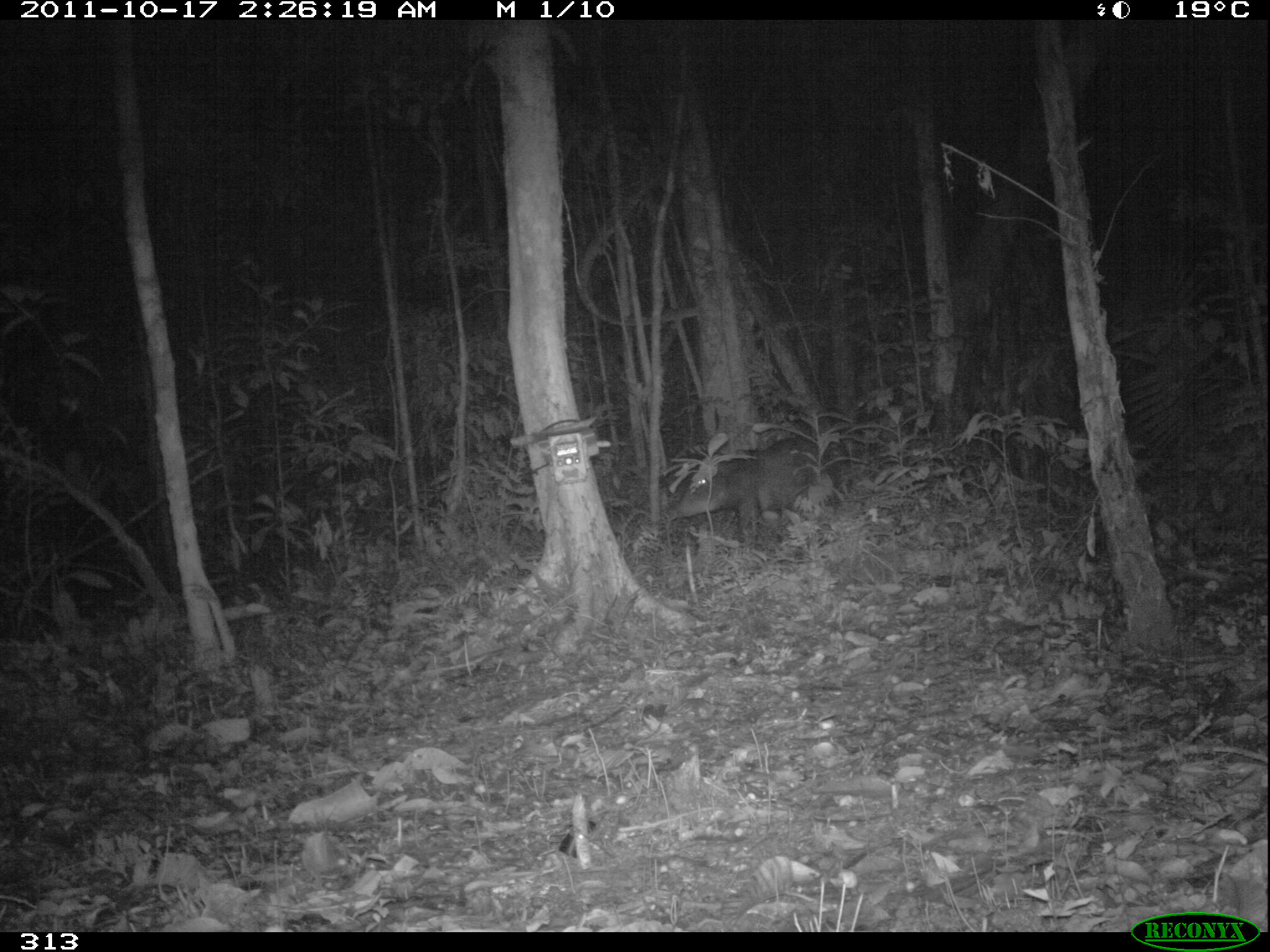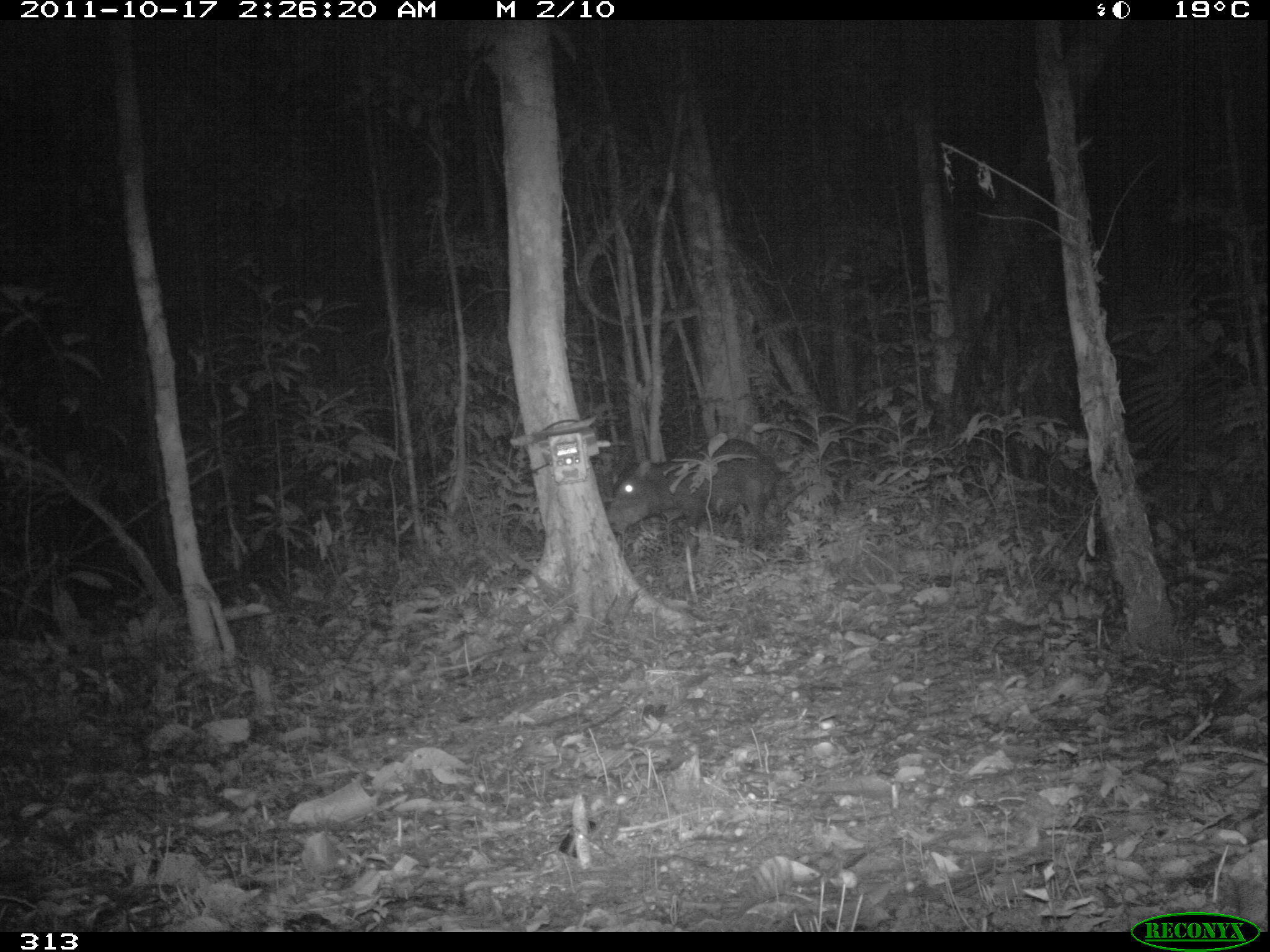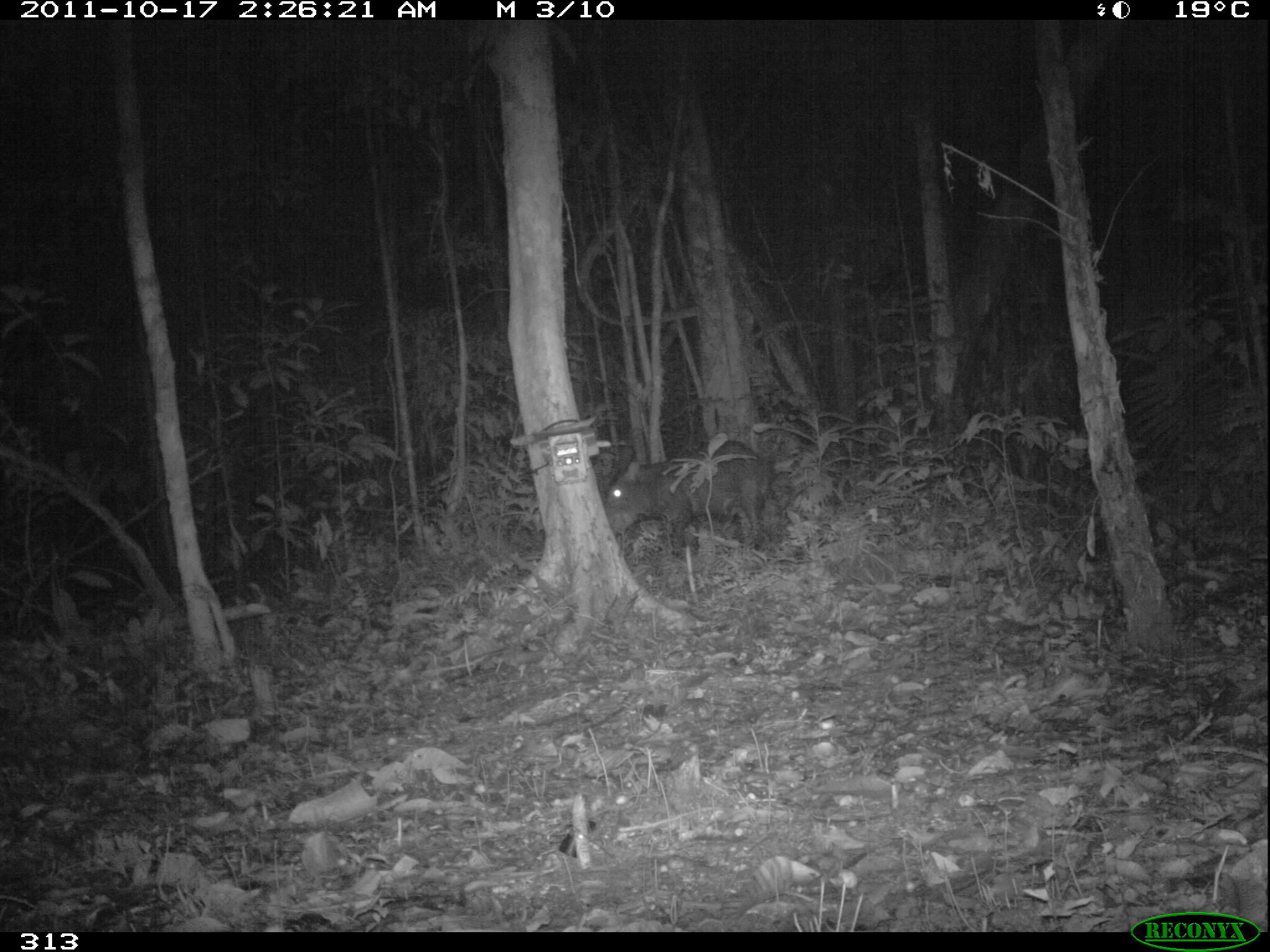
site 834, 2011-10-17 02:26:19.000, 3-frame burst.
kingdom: Animalia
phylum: Chordata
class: Mammalia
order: Artiodactyla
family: Tayassuidae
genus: Tayassu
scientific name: Tayassu pecari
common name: white-lipped peccary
Tayassu pecari (white-lipped peccary).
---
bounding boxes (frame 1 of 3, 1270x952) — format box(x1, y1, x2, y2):
tayassu pecari: box(663, 433, 850, 549)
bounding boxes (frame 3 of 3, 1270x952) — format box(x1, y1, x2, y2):
tayassu pecari: box(604, 437, 775, 559)